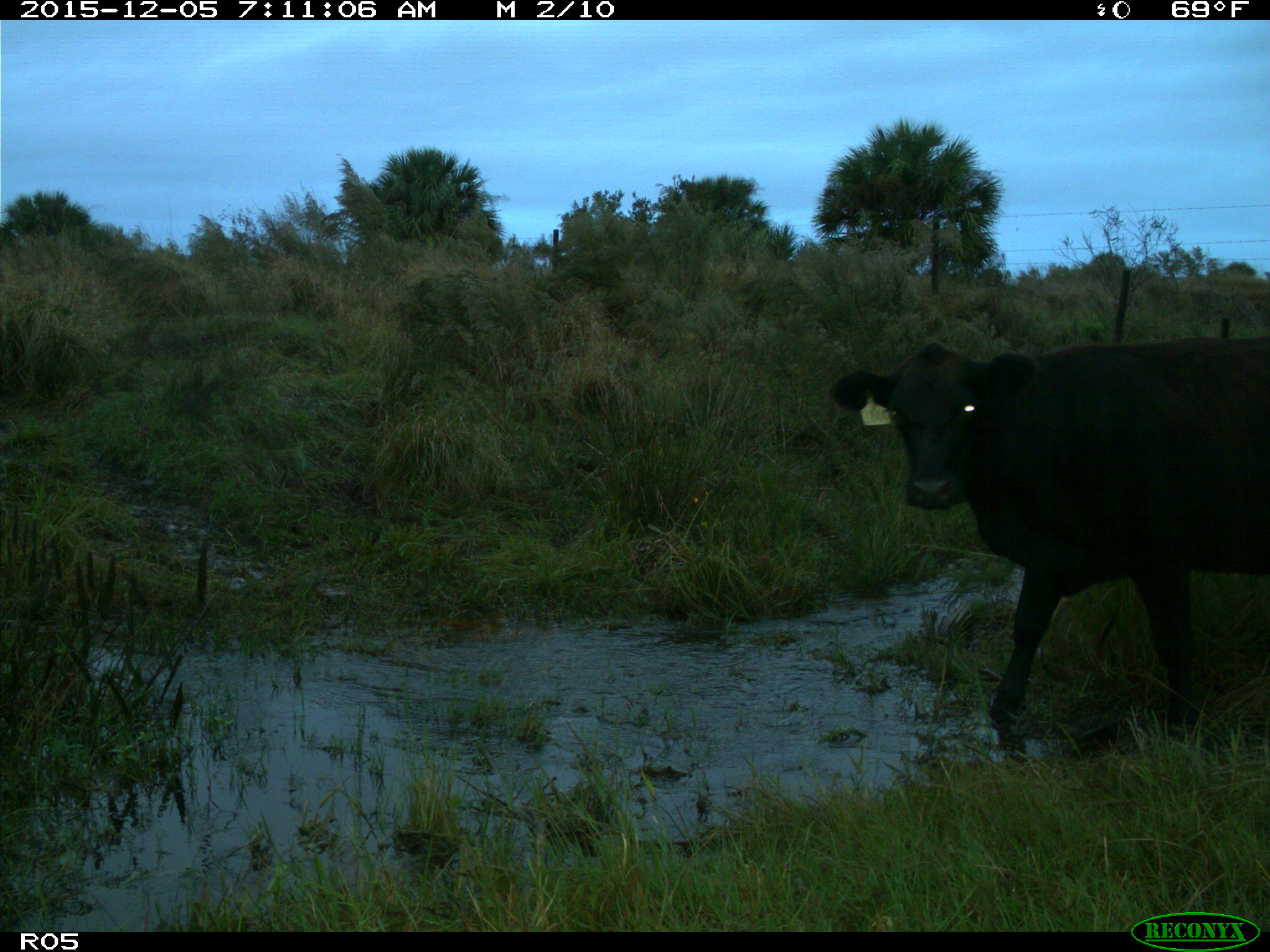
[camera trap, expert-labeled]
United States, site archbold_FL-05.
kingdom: Animalia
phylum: Chordata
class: Mammalia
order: Artiodactyla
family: Bovidae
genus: Bos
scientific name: Bos taurus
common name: domestic cow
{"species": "Bos taurus (domestic cow)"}